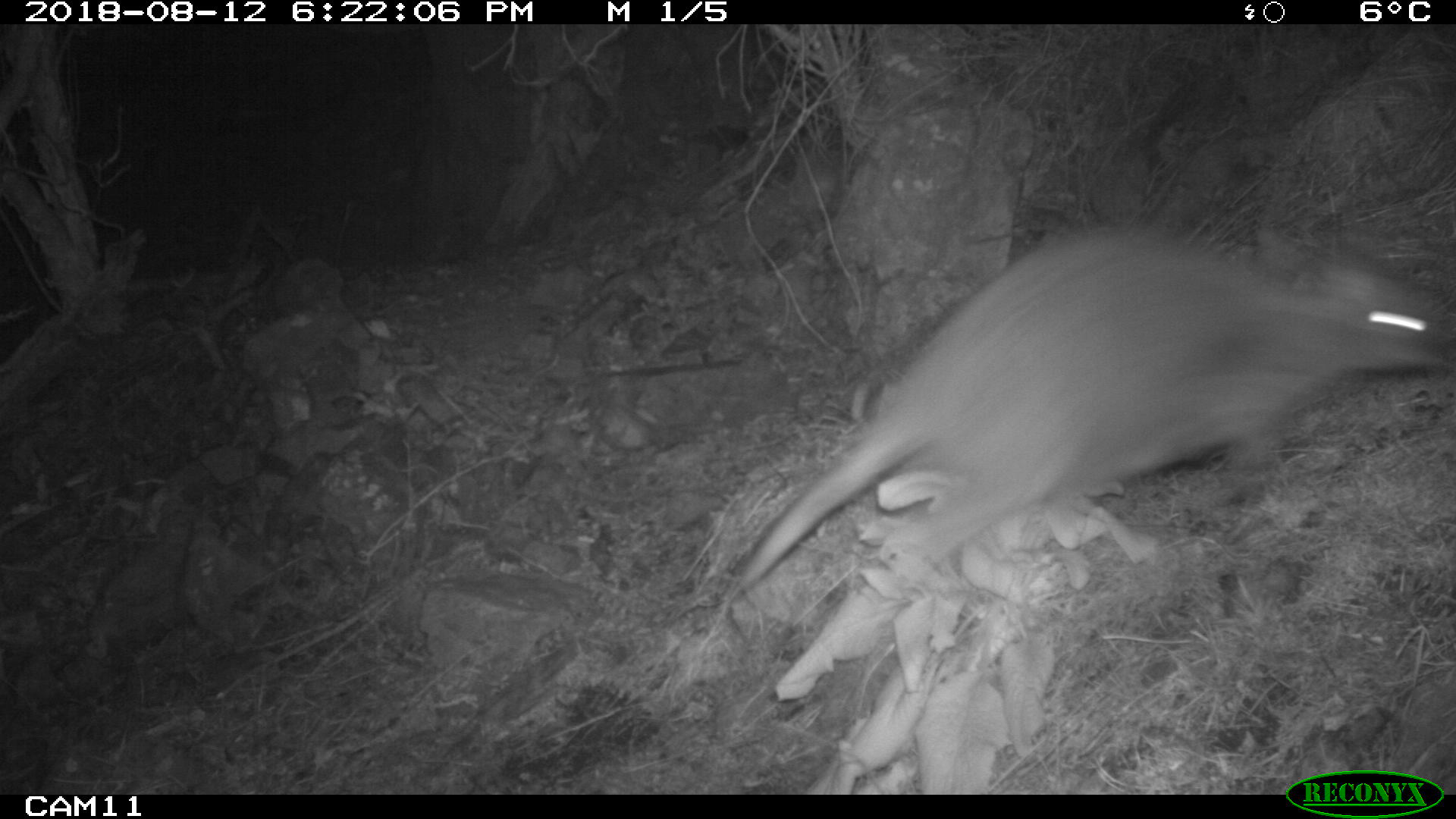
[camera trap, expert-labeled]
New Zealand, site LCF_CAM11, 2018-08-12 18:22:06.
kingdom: Animalia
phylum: Chordata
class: Mammalia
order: Diprotodontia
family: Macropodidae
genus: Notamacropus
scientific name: Notamacropus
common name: wallaby